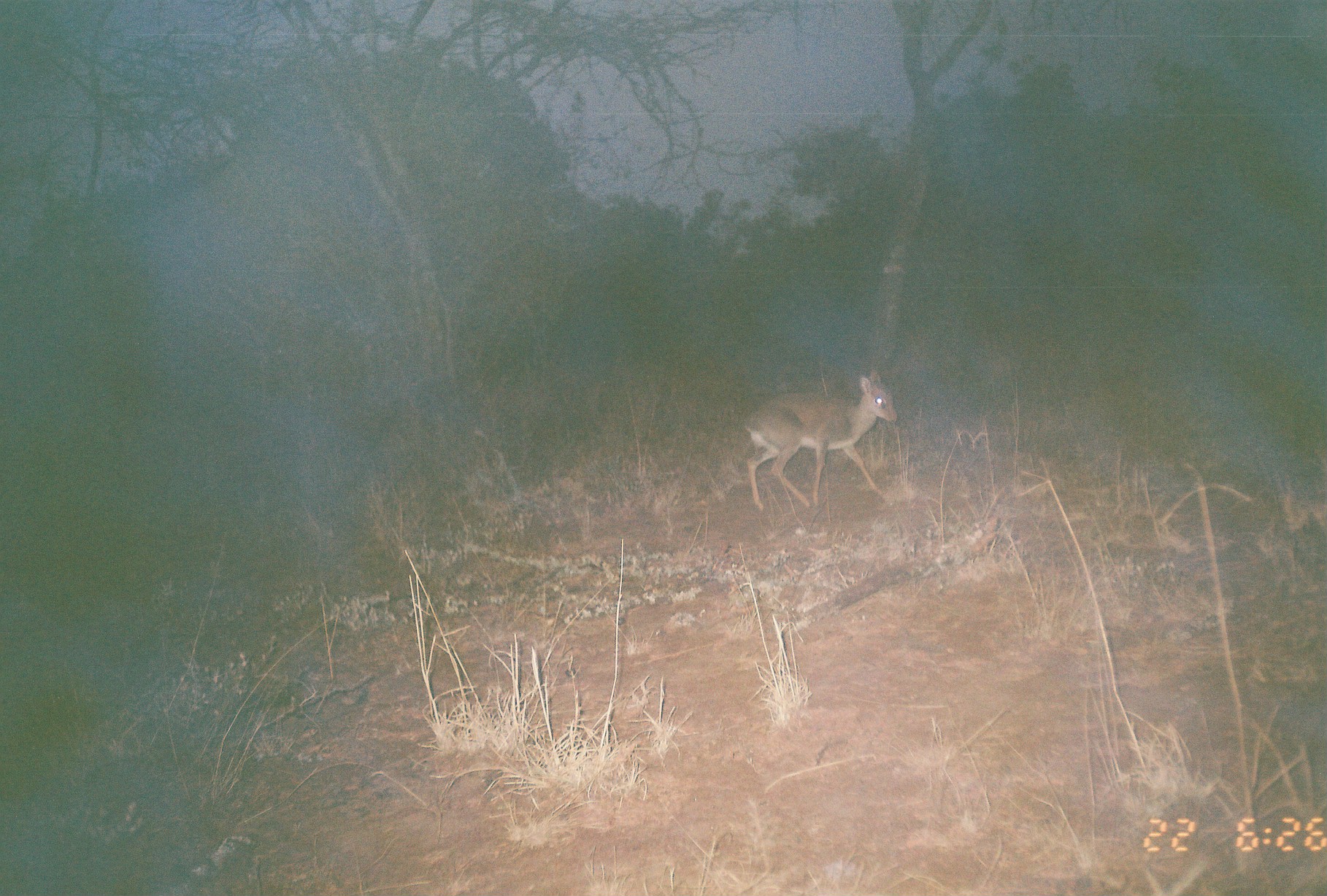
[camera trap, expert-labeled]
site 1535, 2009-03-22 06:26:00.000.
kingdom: Animalia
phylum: Chordata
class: Mammalia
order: Artiodactyla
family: Bovidae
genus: Madoqua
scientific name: Madoqua guentheri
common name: günther's dik-dik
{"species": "Madoqua guentheri (günther's dik-dik)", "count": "1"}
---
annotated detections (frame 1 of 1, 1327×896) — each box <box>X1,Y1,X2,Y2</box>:
madoqua guentheri: <box>742,368,898,512</box>